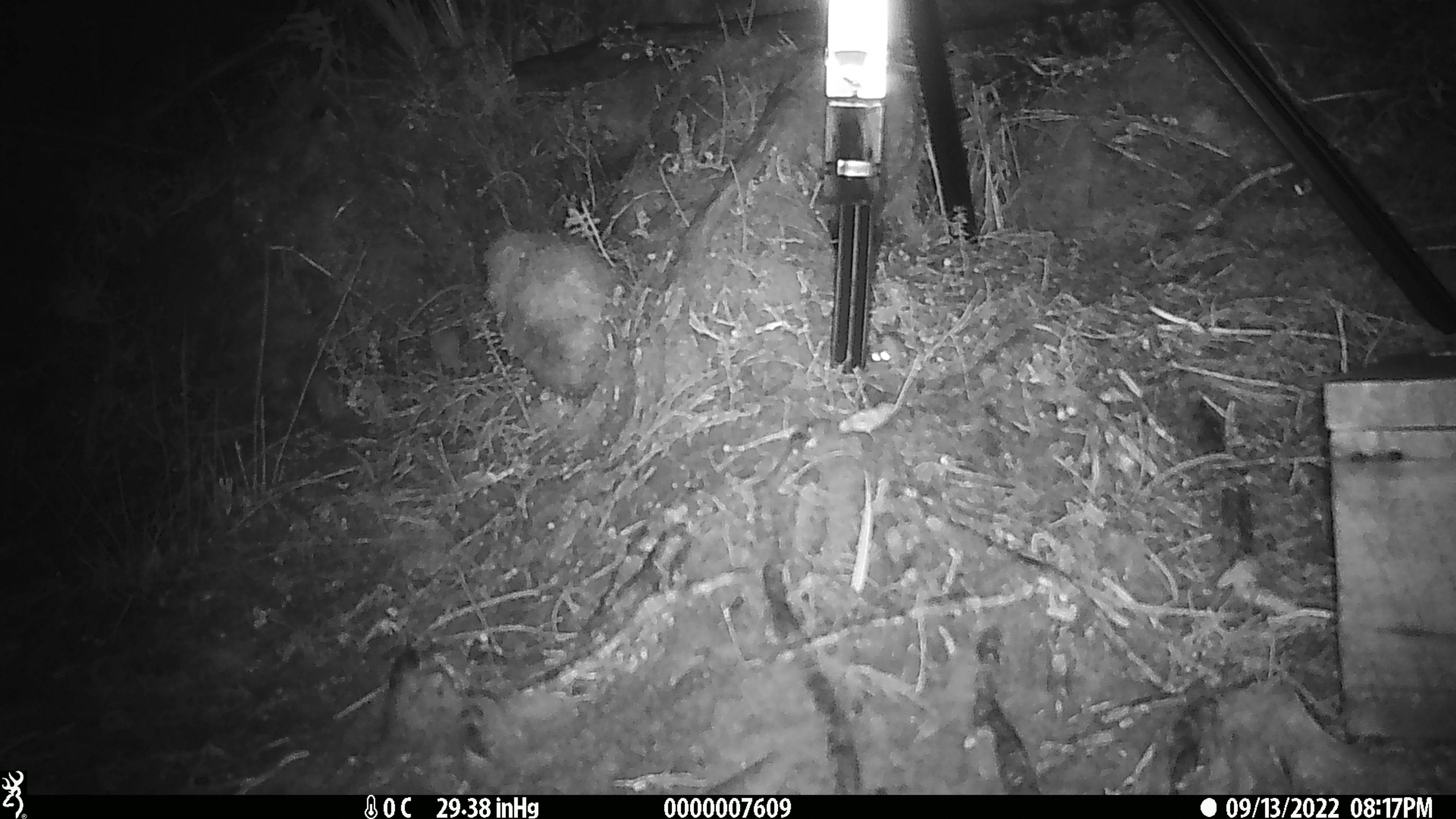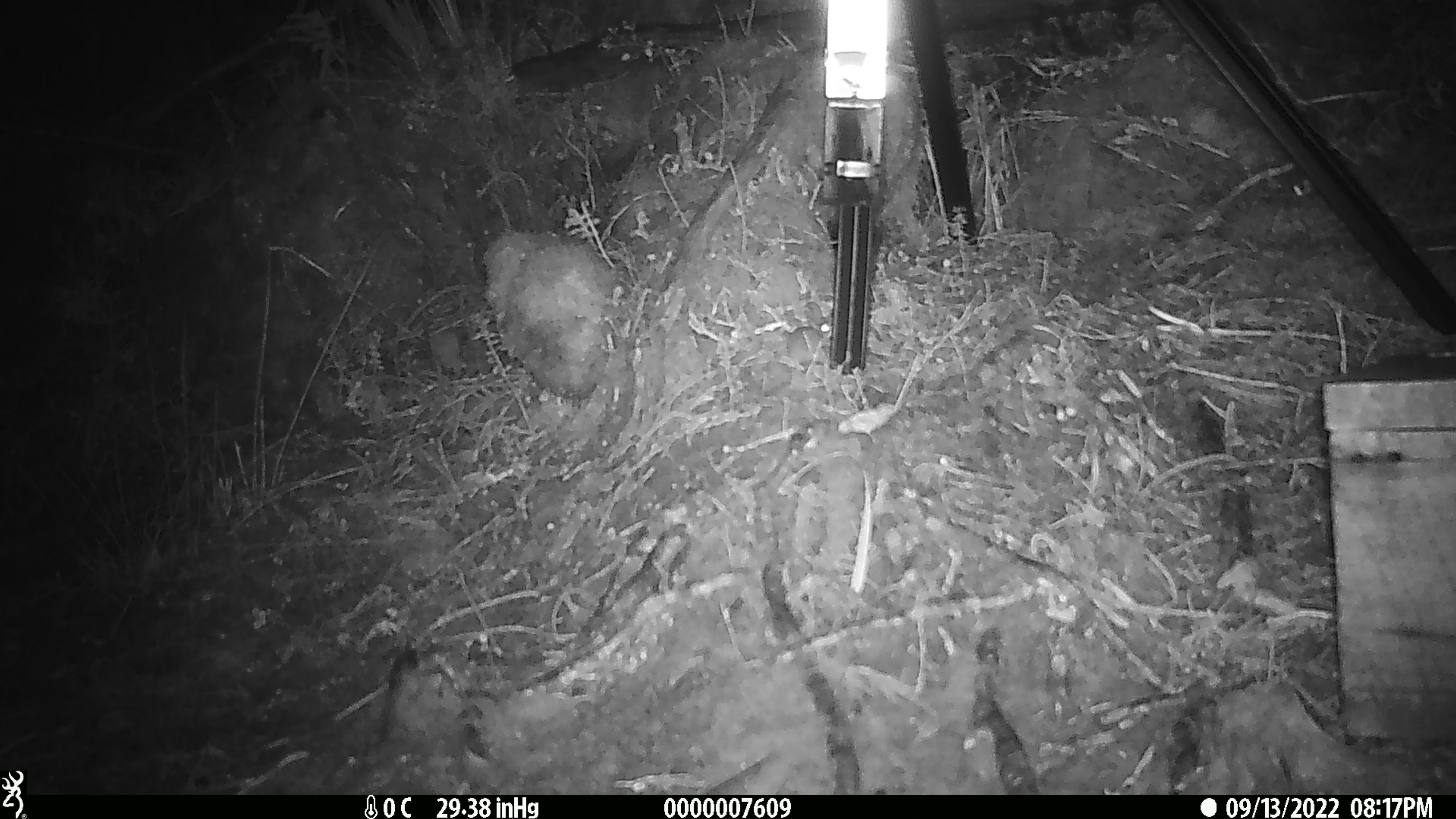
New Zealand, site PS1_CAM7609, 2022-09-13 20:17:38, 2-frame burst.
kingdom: Animalia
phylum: Chordata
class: Mammalia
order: Rodentia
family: Muridae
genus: Mus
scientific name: Mus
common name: mouse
Mouse (Mus).